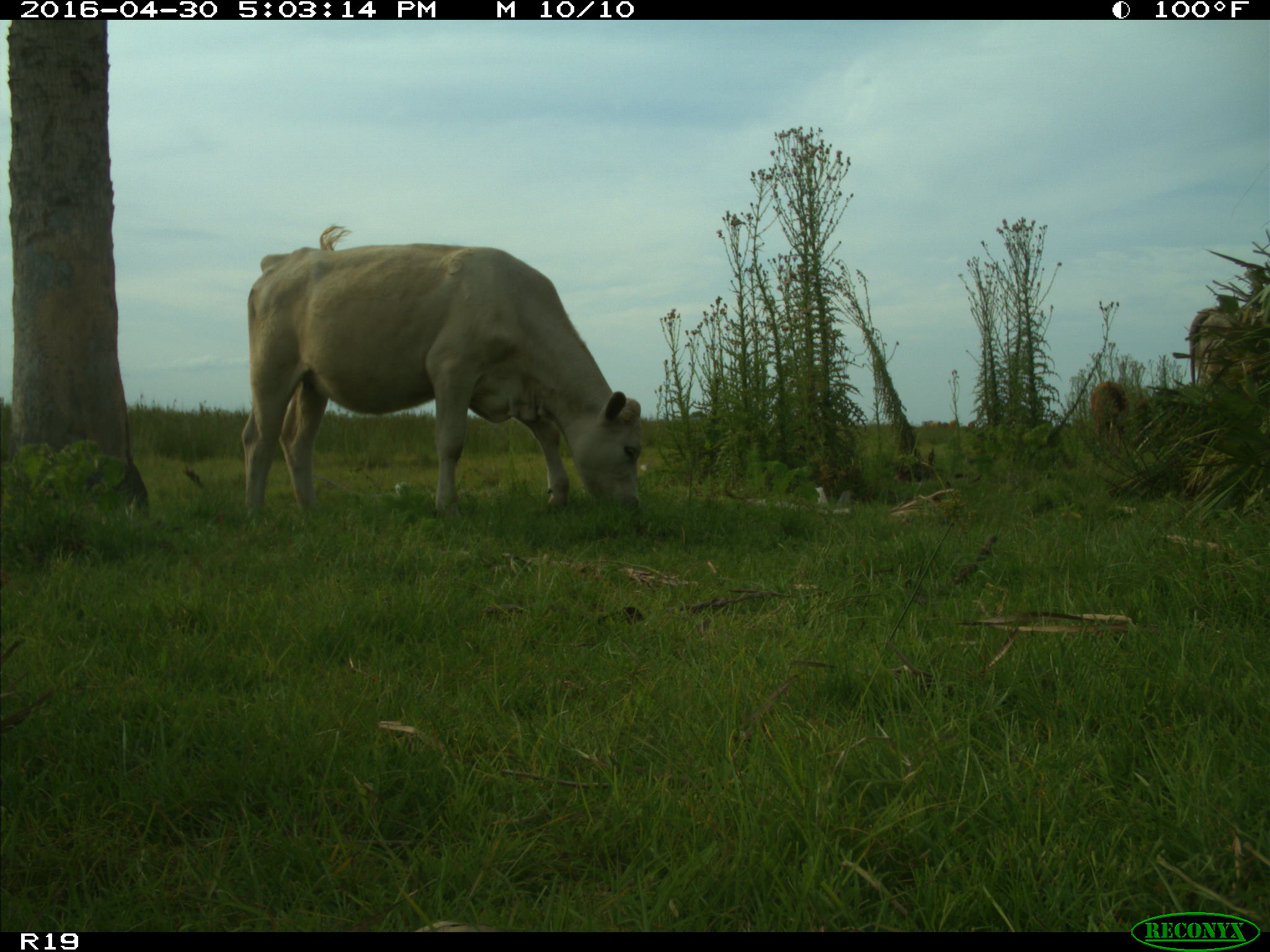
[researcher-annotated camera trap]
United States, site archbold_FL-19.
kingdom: Animalia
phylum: Chordata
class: Mammalia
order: Artiodactyla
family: Bovidae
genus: Bos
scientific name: Bos taurus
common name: domestic cow